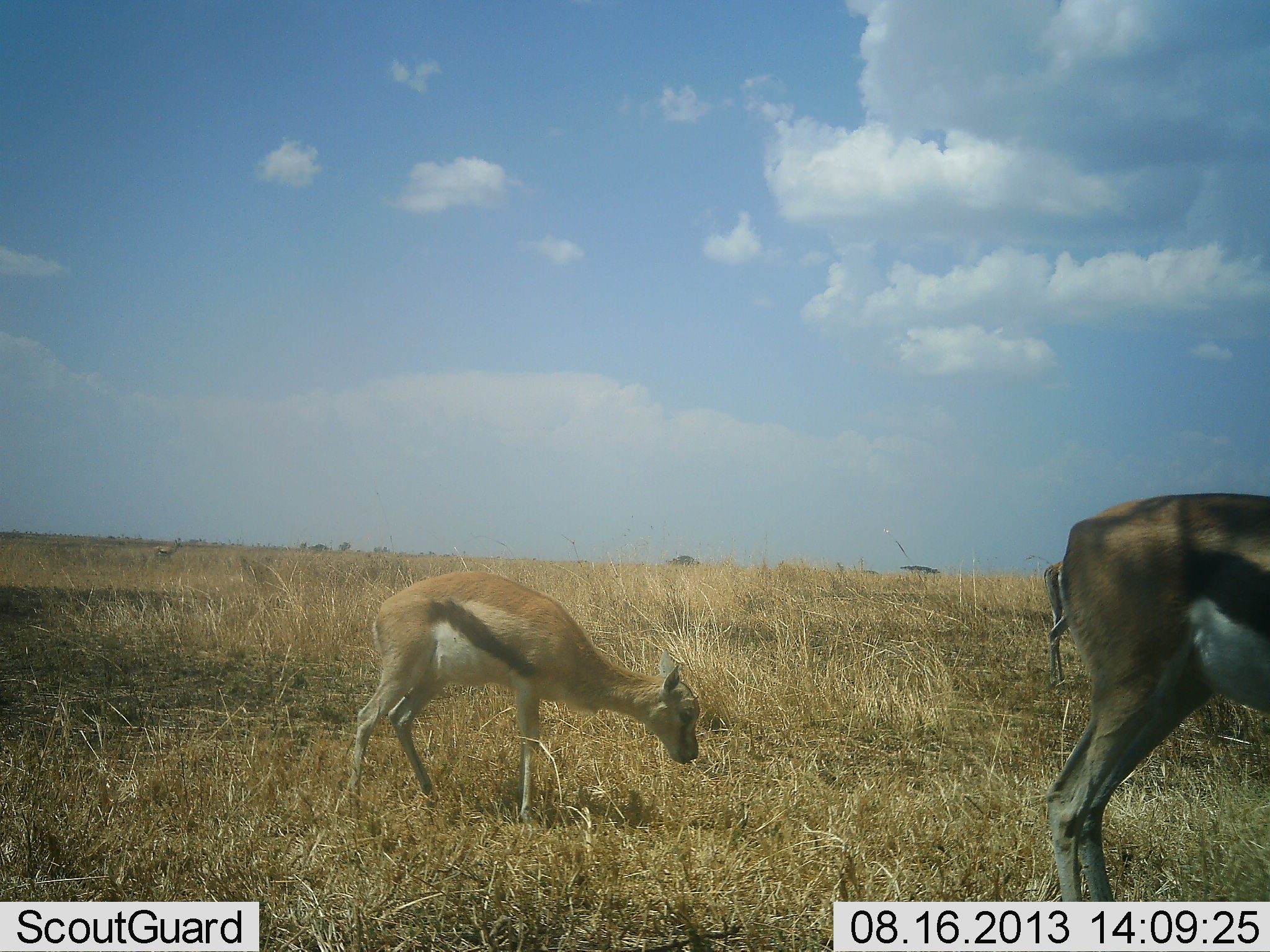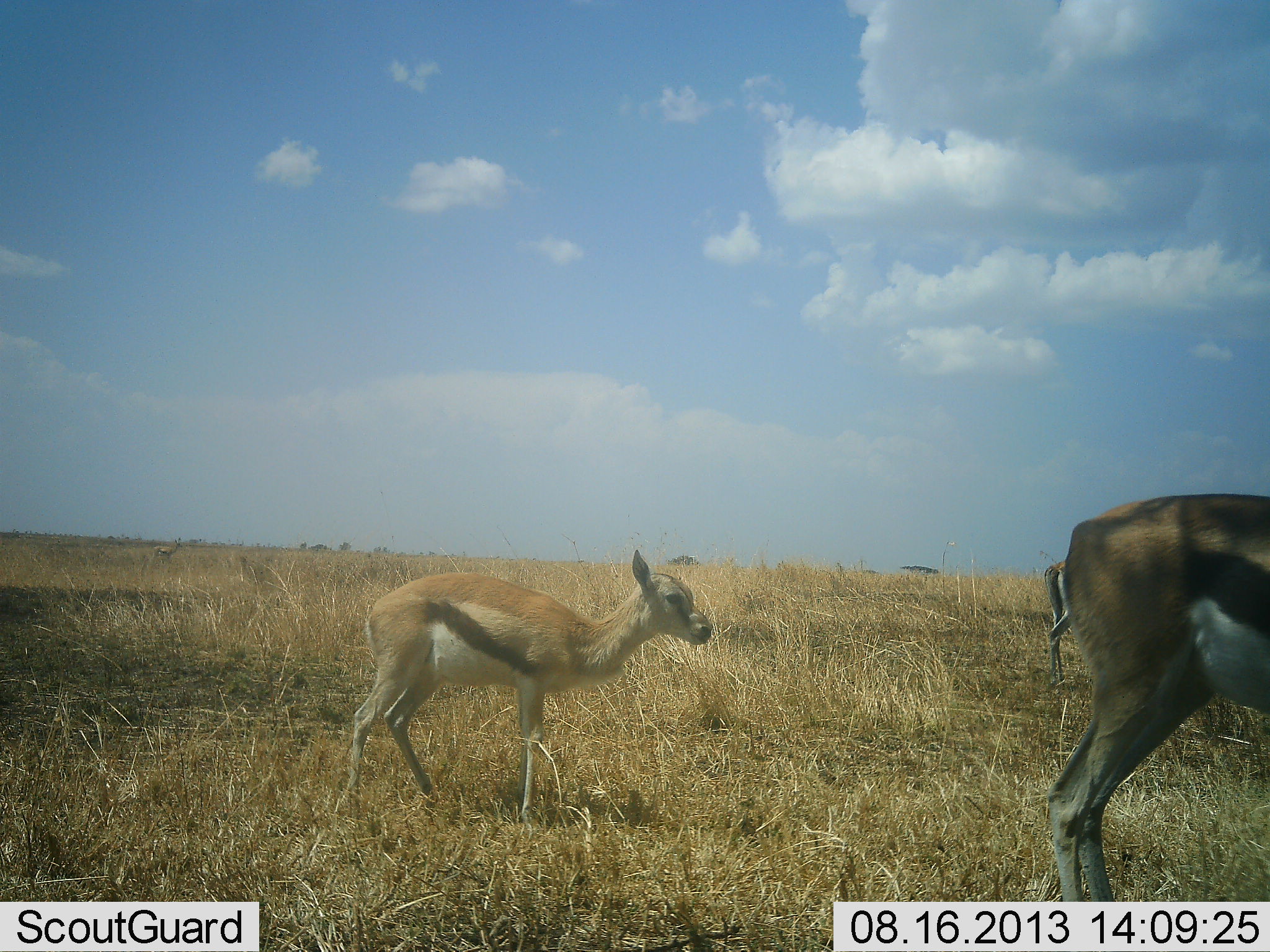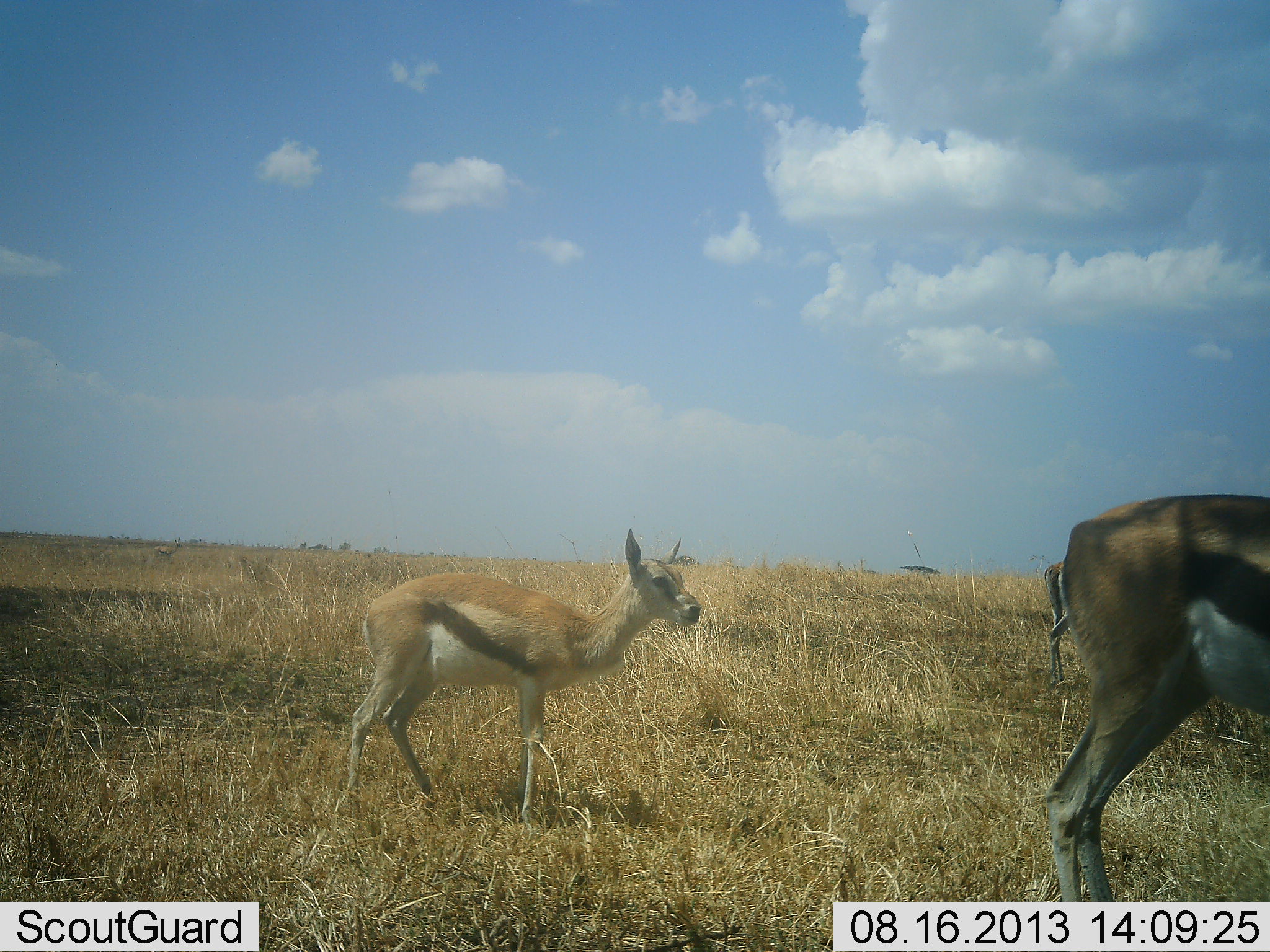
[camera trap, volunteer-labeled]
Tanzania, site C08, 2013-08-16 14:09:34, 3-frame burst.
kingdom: Animalia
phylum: Chordata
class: Mammalia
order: Artiodactyla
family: Bovidae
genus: Eudorcas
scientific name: Eudorcas thomsonii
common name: thomson's gazelle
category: gazellethomsons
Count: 3.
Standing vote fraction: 100%.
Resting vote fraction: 0%.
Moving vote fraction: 0%.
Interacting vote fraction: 0%.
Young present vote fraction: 60%.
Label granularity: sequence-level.